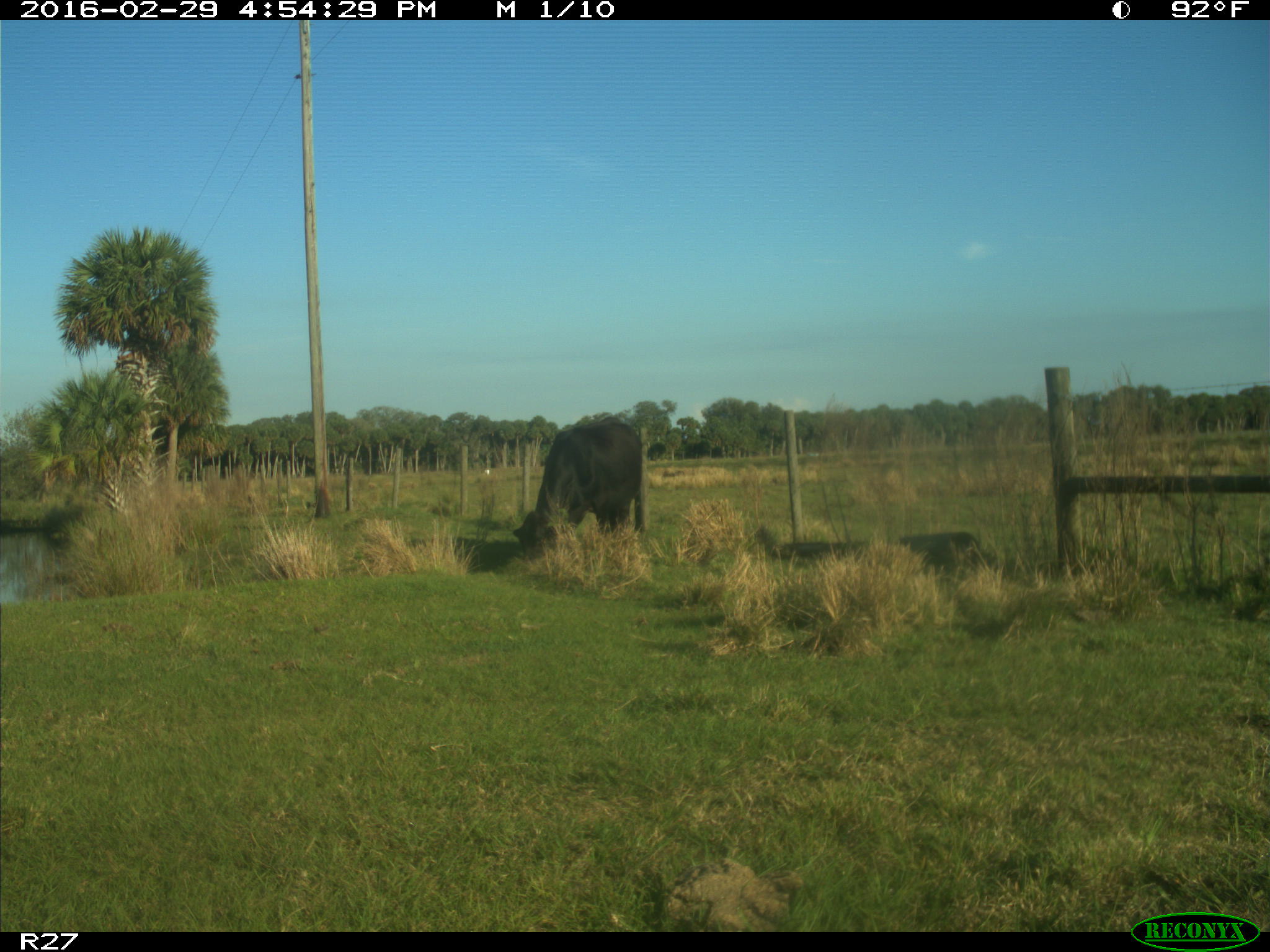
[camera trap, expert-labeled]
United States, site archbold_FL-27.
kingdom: Animalia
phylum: Chordata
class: Mammalia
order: Artiodactyla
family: Bovidae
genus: Bos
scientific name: Bos taurus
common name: domestic cow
Bos taurus (domestic cow).